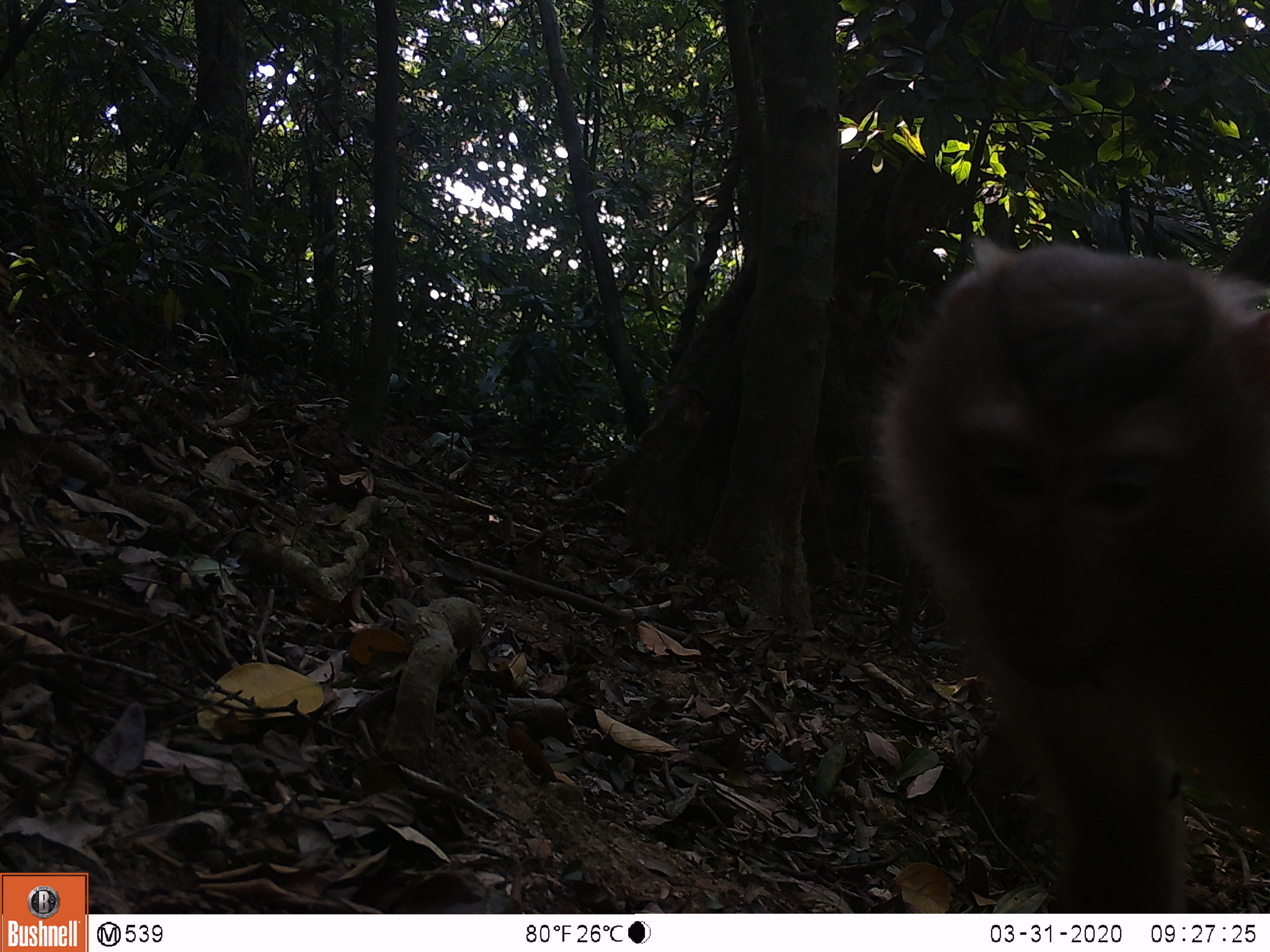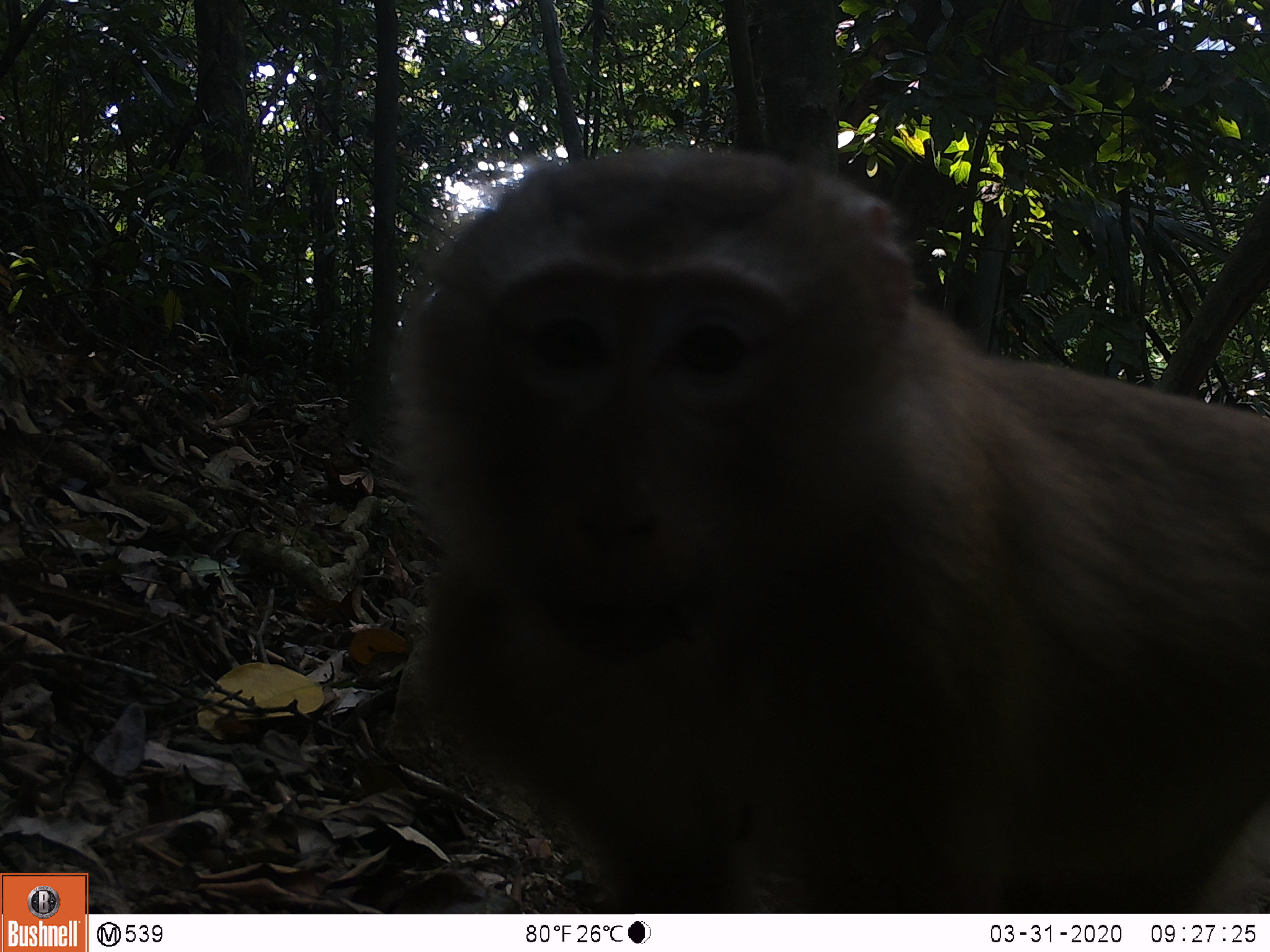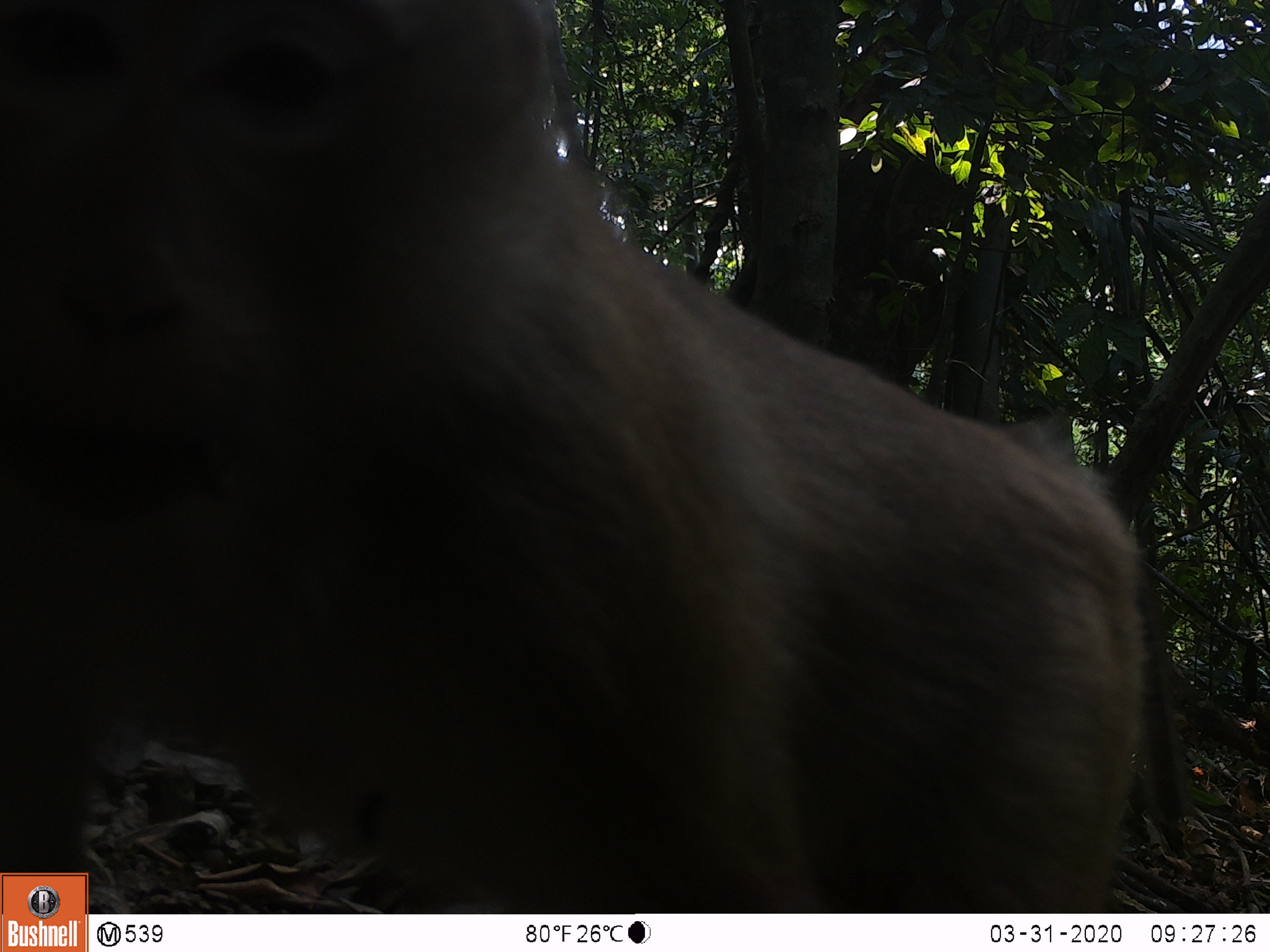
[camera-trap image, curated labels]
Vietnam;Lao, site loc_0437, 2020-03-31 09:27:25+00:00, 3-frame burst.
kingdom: Animalia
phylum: Chordata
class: Mammalia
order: Primates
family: Cercopithecidae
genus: Macaca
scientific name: Macaca nemestrina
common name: pig-tailed macaque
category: pig tailed macaque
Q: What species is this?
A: Pig tailed macaque (pig-tailed macaque) (Macaca nemestrina).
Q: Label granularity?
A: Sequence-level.